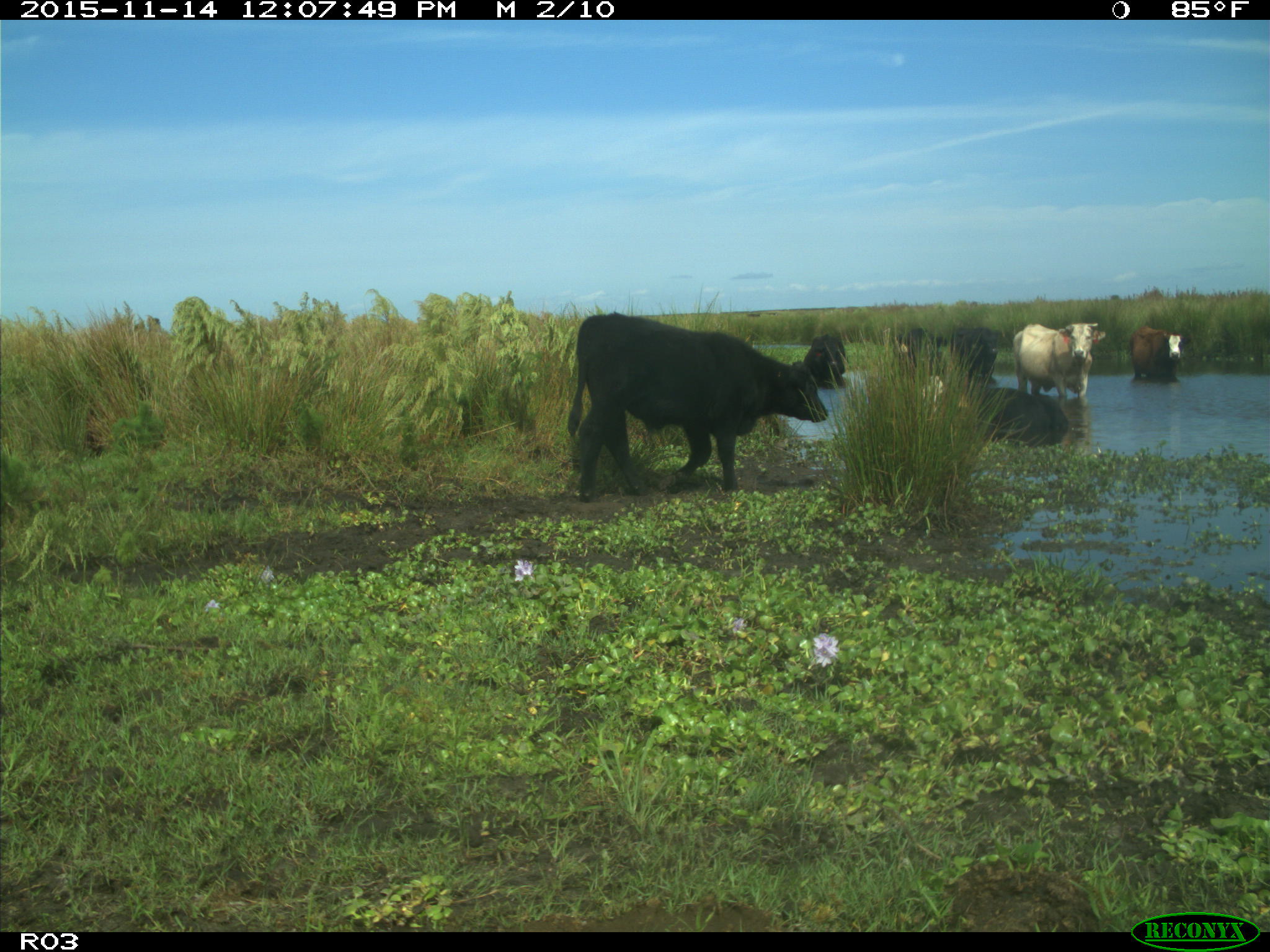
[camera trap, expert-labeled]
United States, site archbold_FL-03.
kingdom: Animalia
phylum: Chordata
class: Mammalia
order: Artiodactyla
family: Bovidae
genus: Bos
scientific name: Bos taurus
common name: domestic cow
Bos taurus (domestic cow).